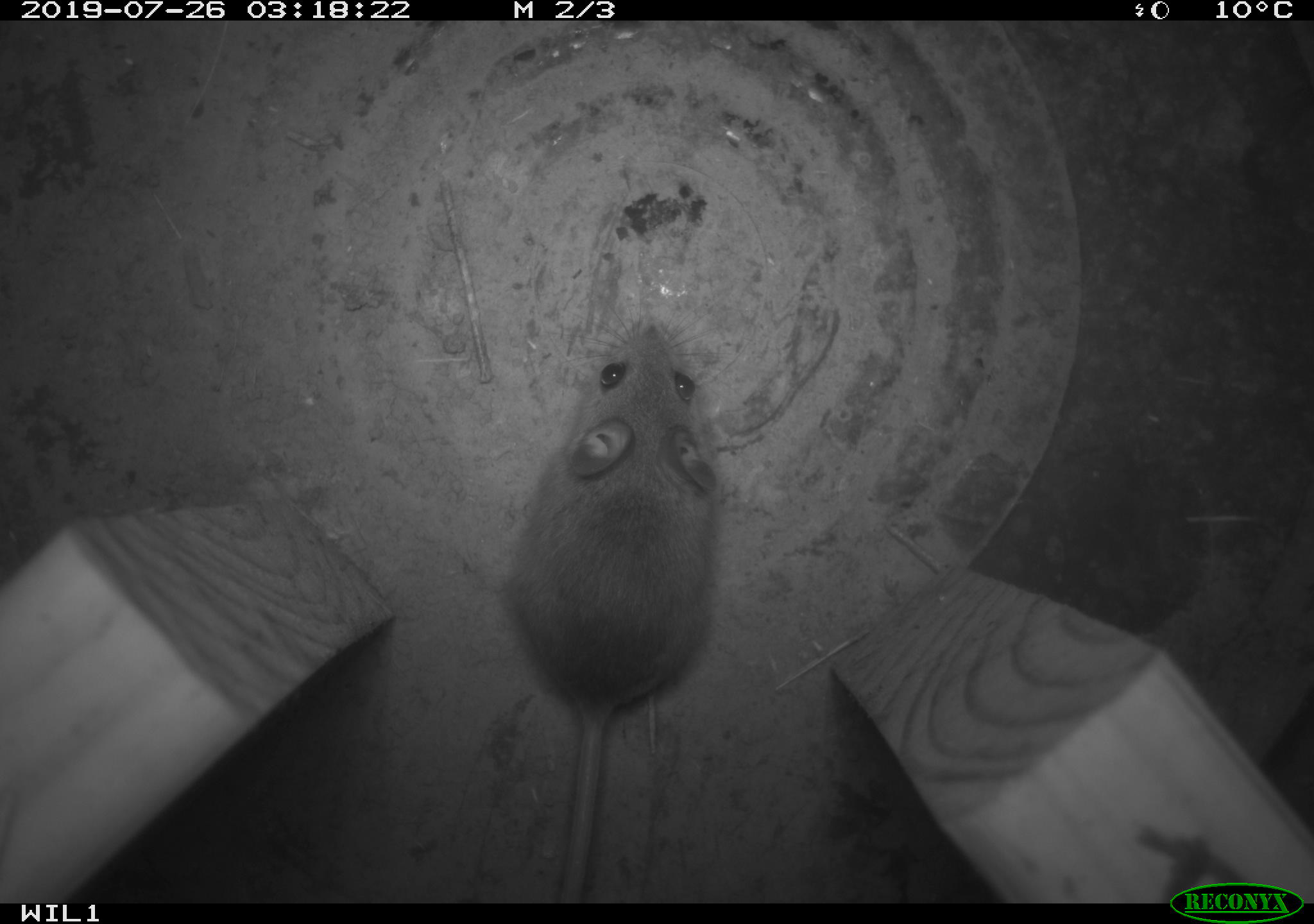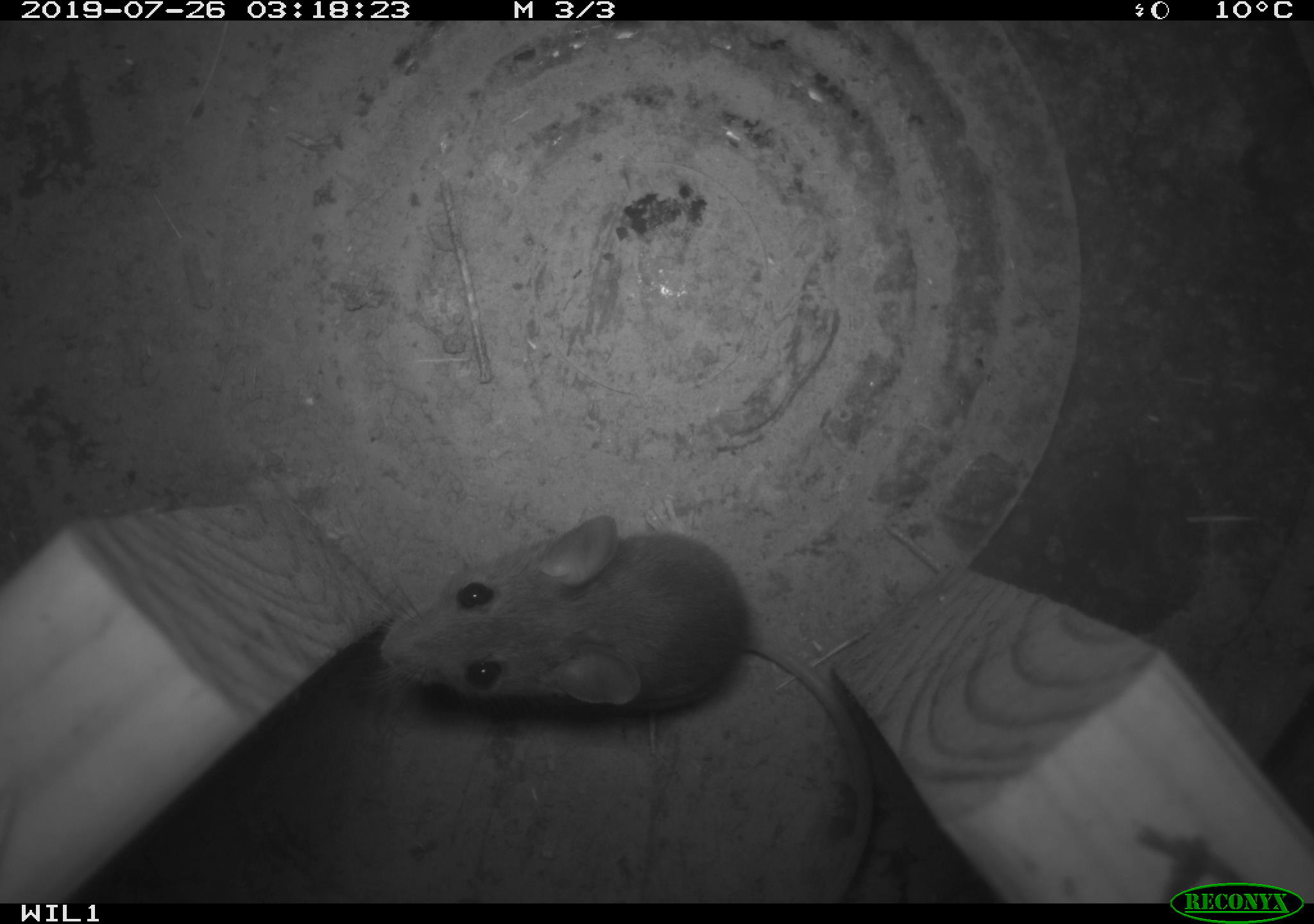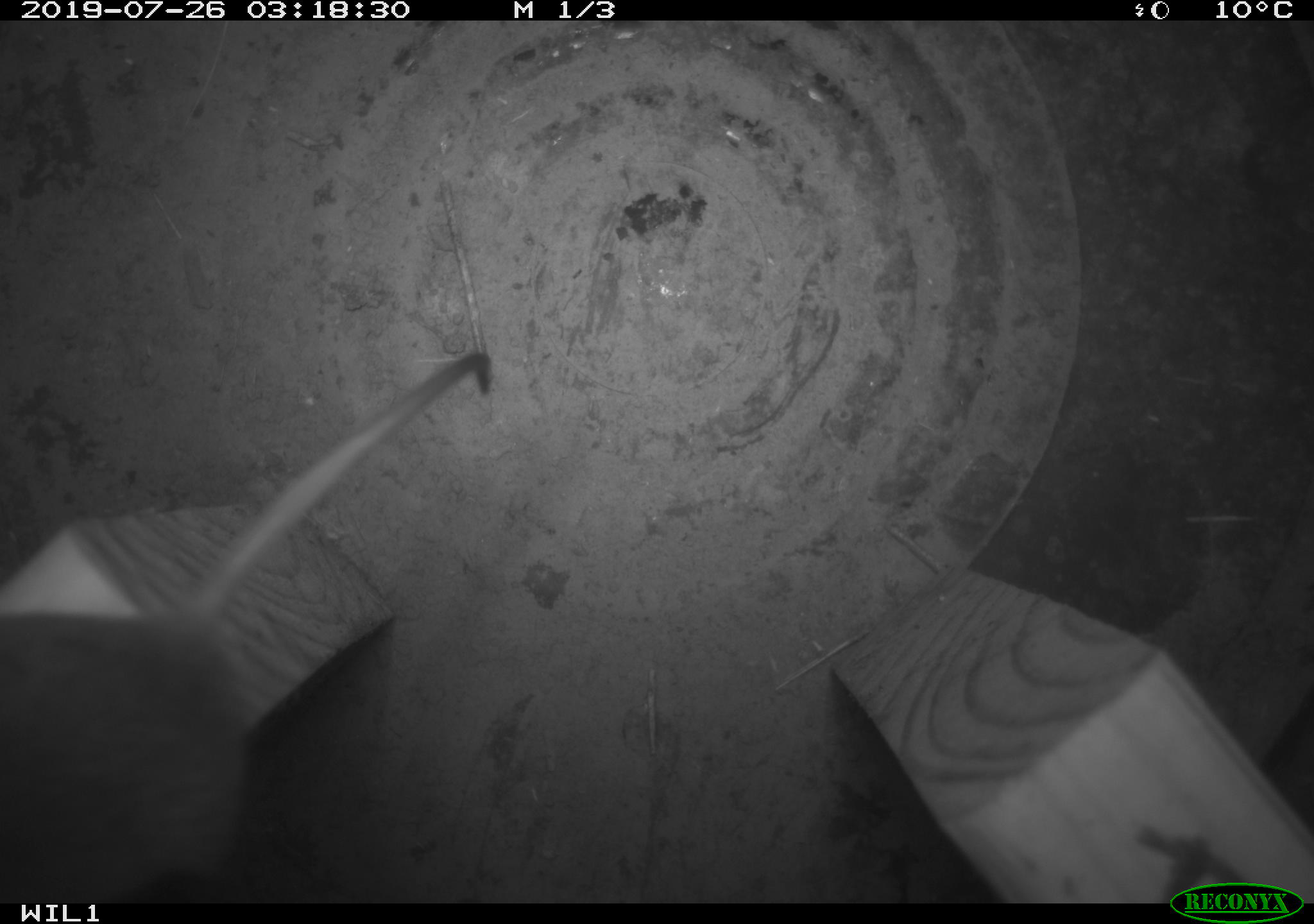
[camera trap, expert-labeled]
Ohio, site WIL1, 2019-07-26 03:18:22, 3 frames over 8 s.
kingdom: Animalia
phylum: Chordata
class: Mammalia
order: Rodentia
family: Cricetidae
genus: Peromyscus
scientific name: Peromyscus leucopus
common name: white-footed mouse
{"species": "white-footed mouse (Peromyscus leucopus)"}